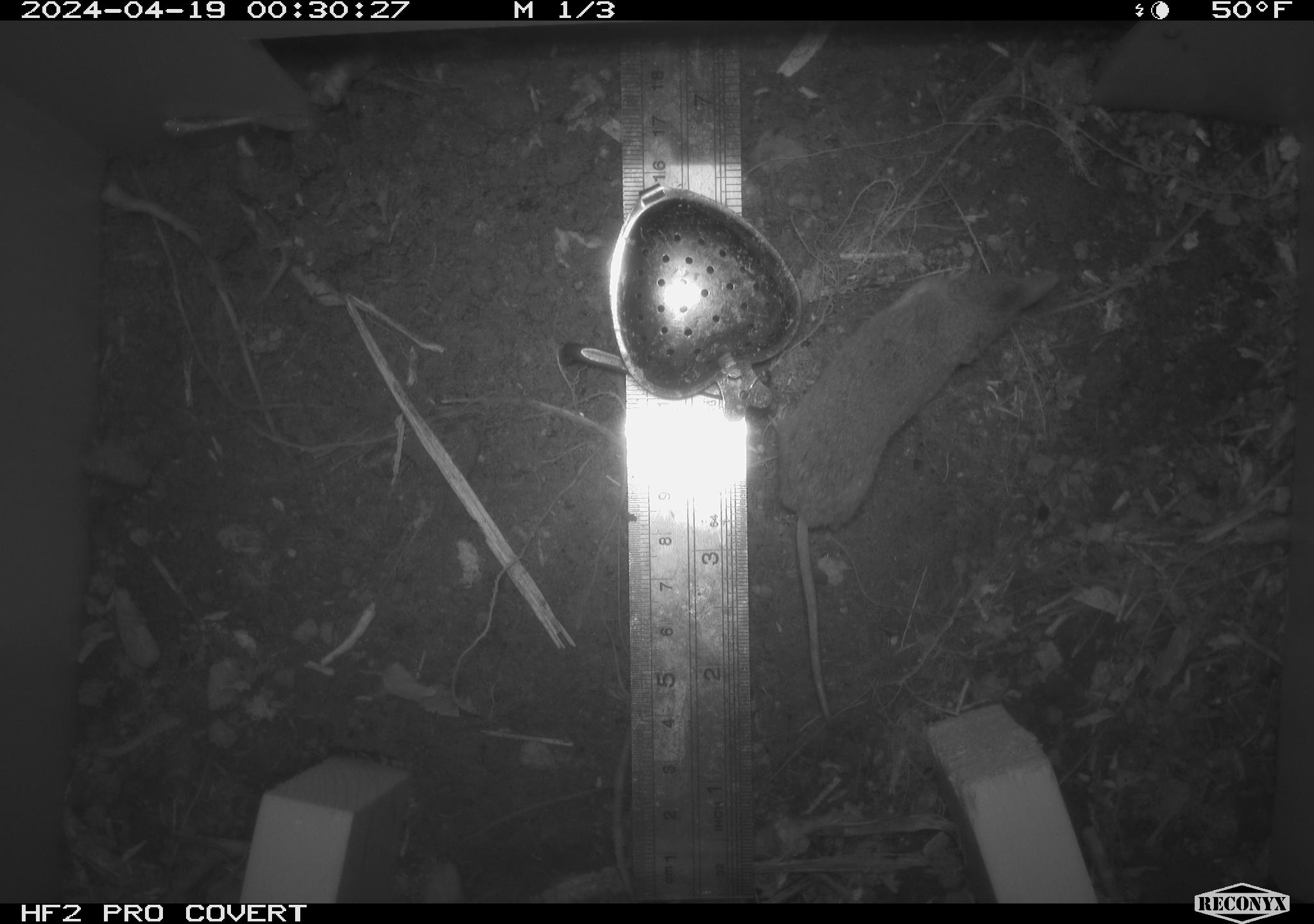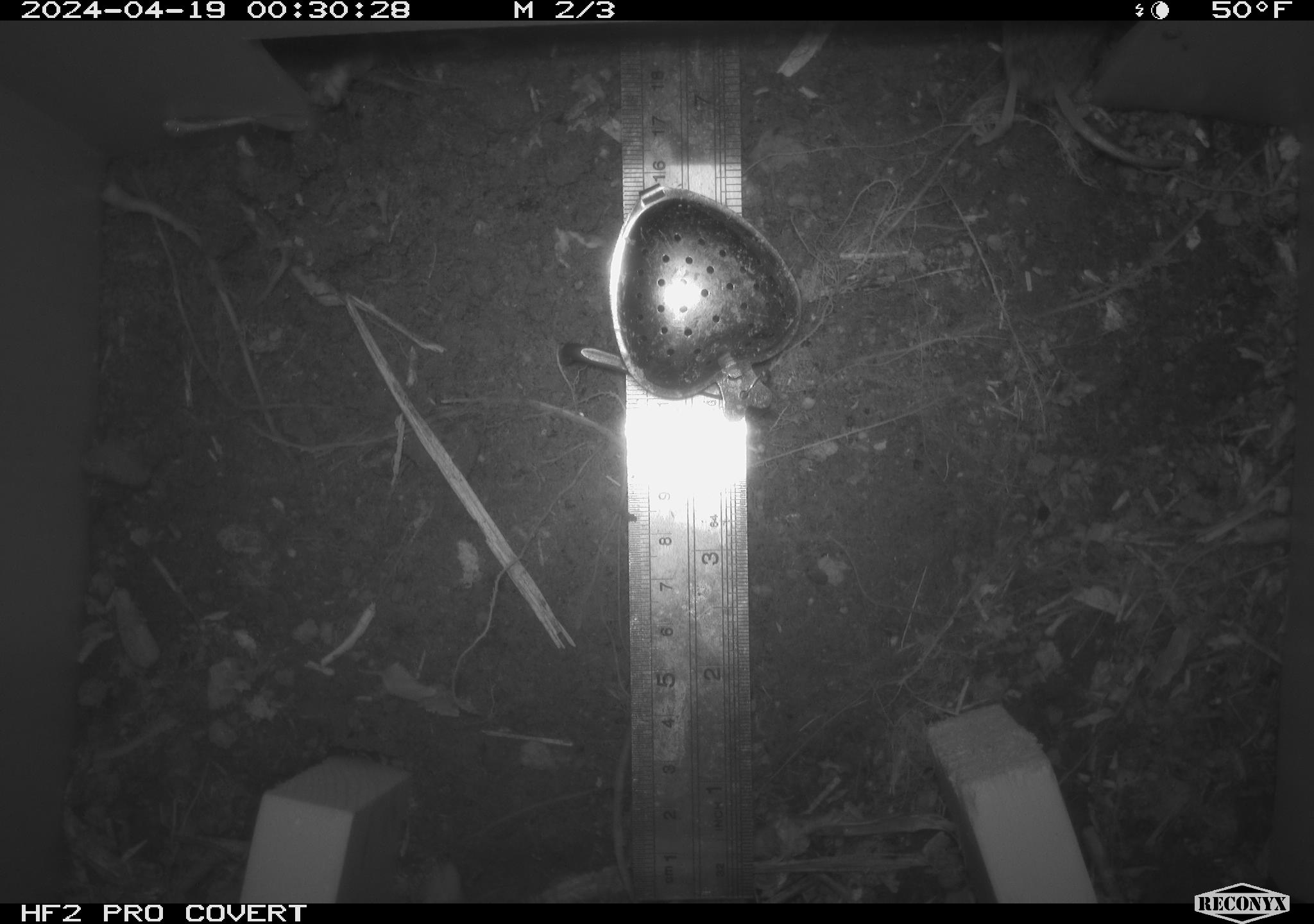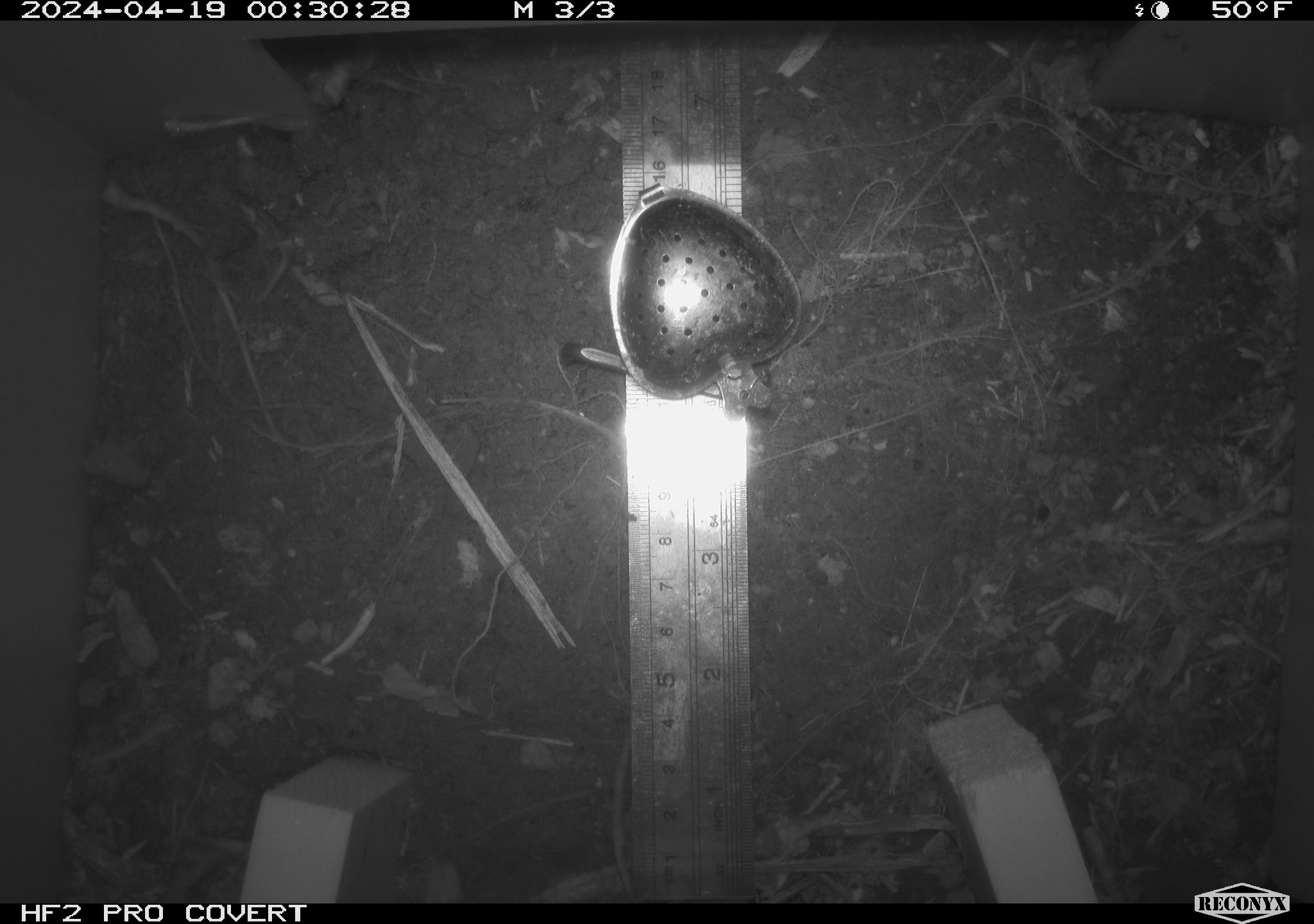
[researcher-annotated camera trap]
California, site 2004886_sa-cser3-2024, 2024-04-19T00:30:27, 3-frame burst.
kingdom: Animalia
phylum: Chordata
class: Mammalia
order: Eulipotyphla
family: Soricidae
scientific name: Soricidae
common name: shrews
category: soricidae family